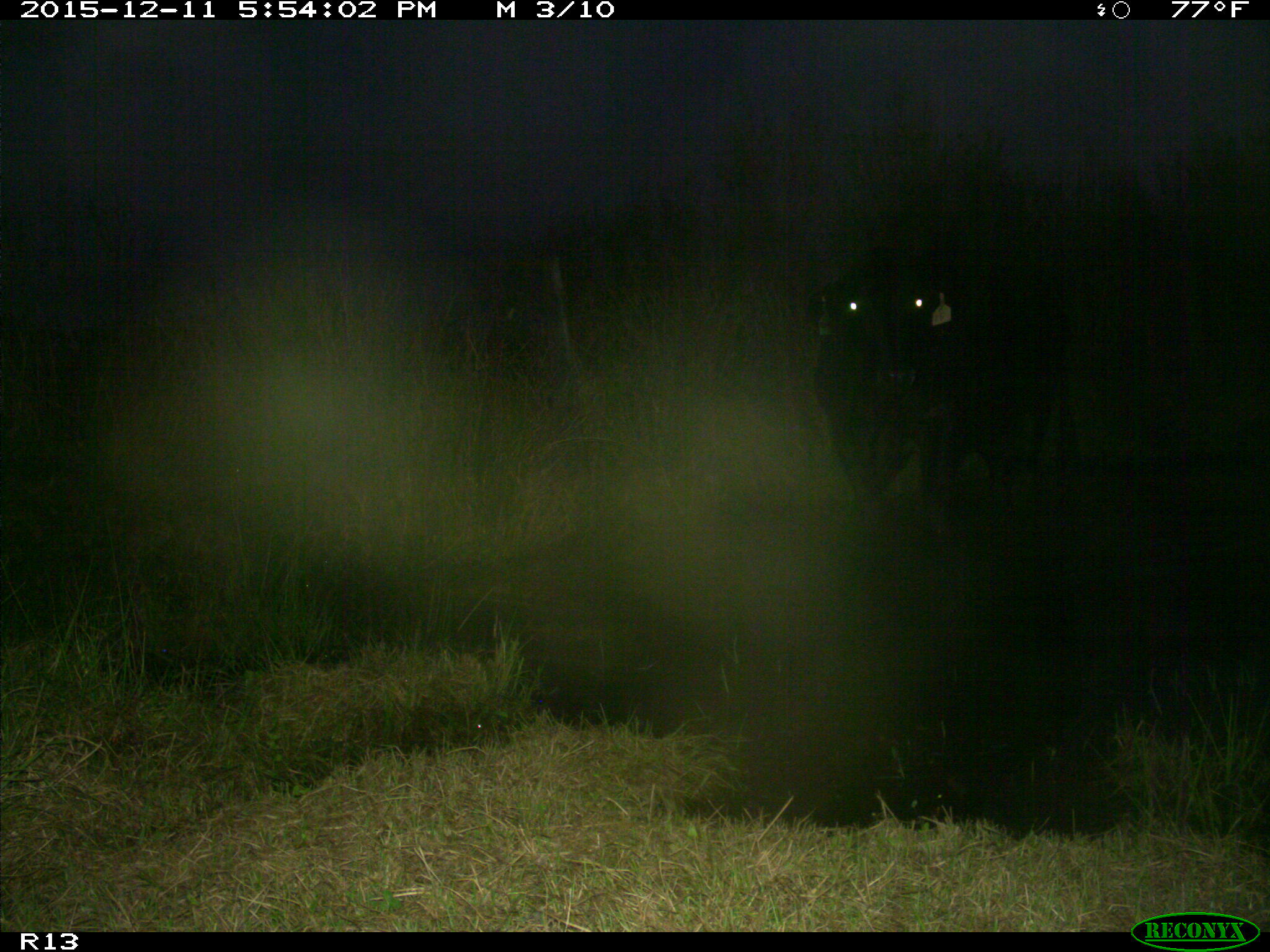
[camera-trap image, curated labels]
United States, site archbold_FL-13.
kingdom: Animalia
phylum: Chordata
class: Mammalia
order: Artiodactyla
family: Bovidae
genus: Bos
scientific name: Bos taurus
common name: domestic cow